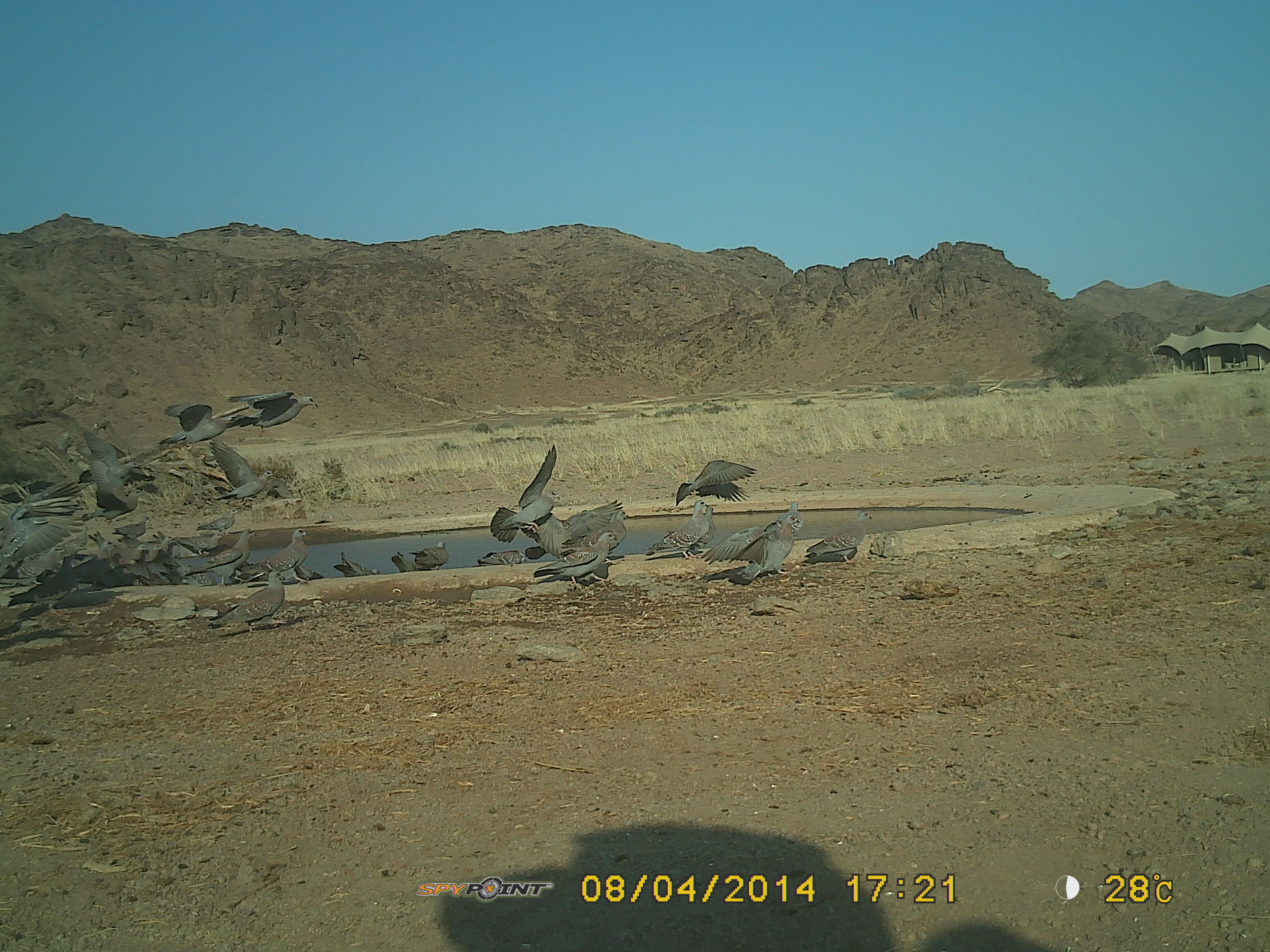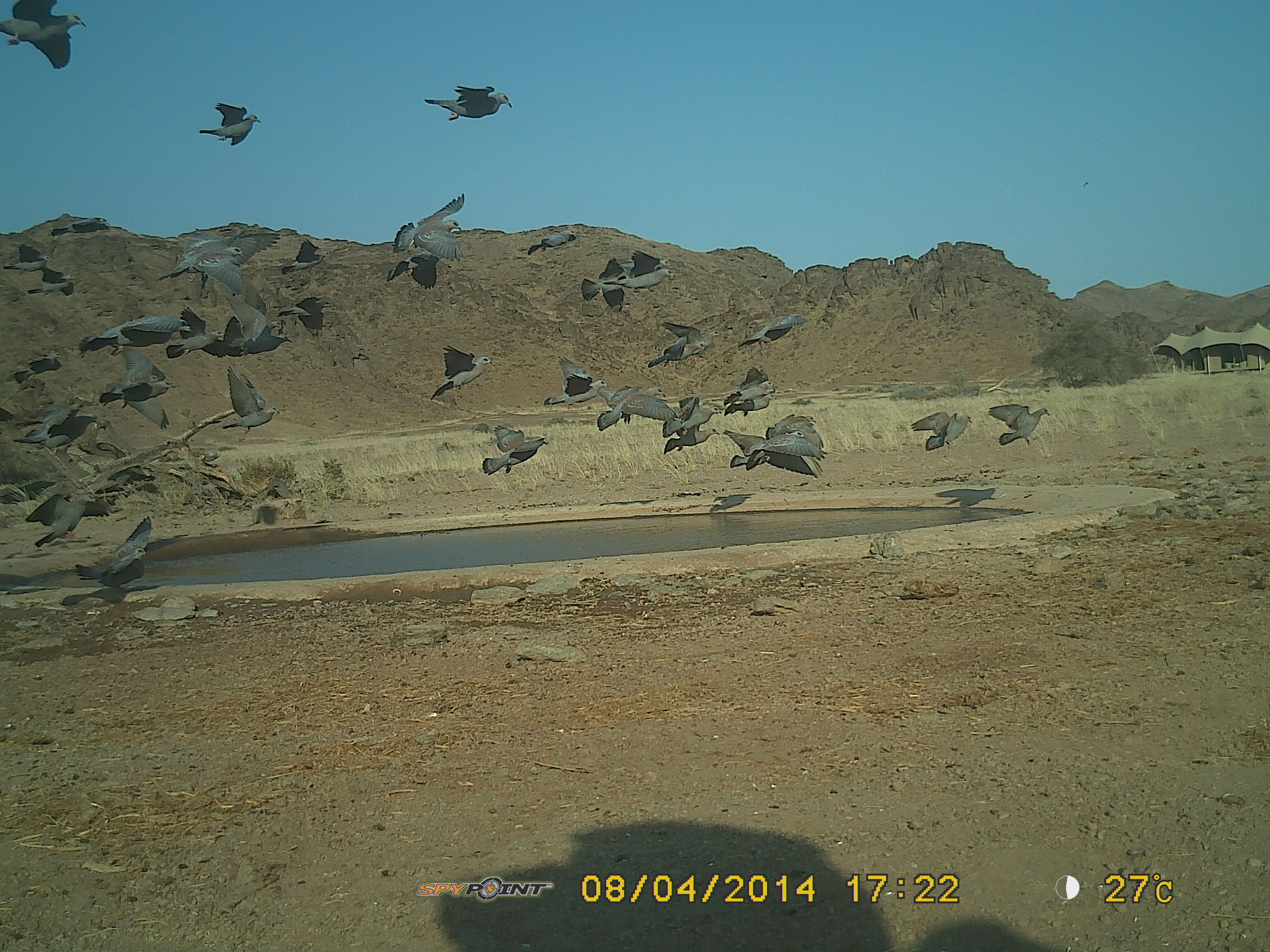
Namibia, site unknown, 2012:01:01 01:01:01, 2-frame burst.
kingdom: Animalia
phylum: Chordata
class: Aves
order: Columbiformes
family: Columbidae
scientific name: Columbidae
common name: pigeons and doves